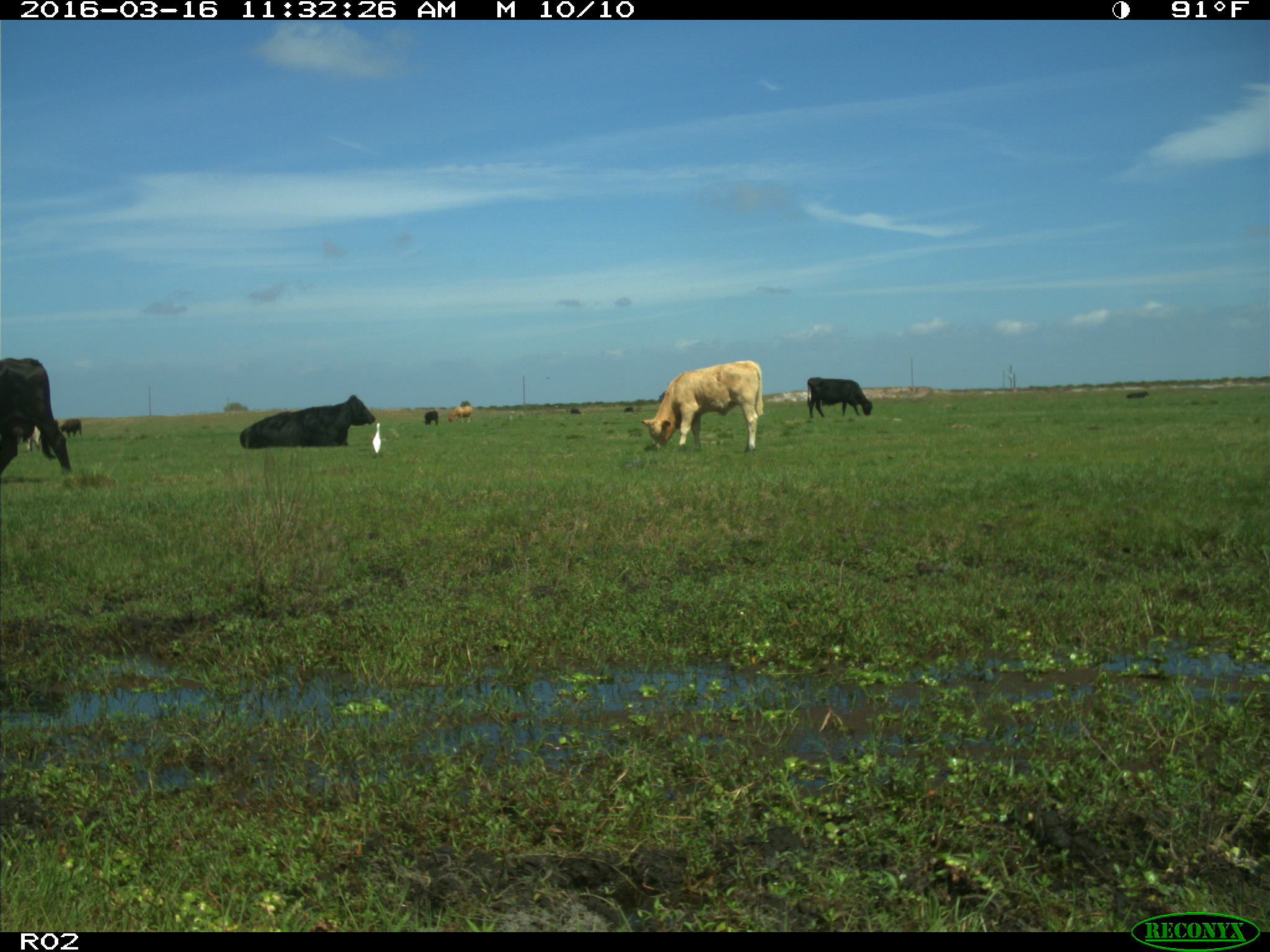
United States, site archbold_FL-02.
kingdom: Animalia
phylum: Chordata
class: Mammalia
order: Artiodactyla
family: Bovidae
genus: Bos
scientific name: Bos taurus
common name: domestic cow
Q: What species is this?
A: Bos taurus (domestic cow).